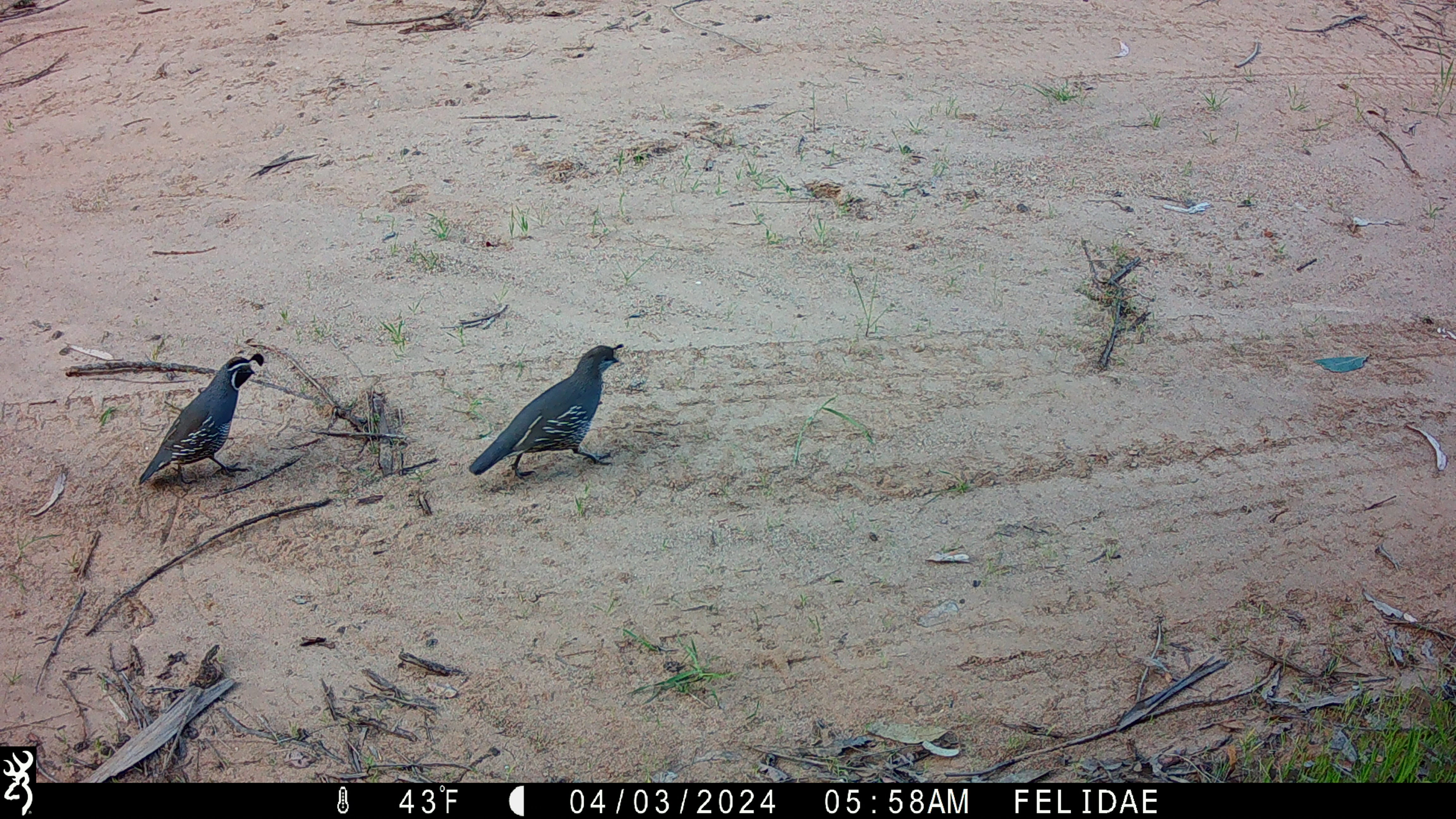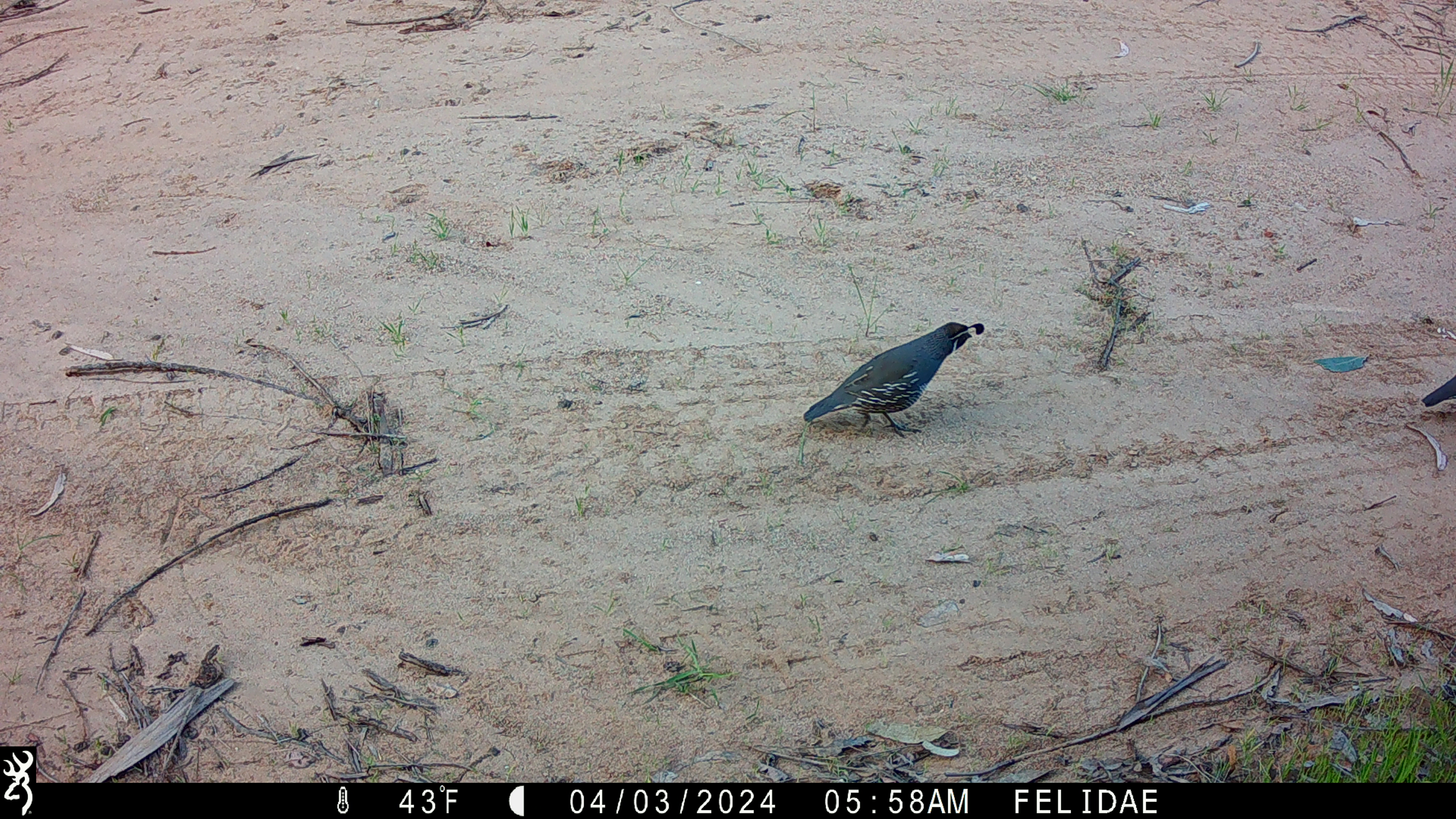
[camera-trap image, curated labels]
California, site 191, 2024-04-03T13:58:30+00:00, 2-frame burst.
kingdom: Animalia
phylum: Chordata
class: Aves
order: Galliformes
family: Odontophoridae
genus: Callipepla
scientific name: Callipepla californica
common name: california quail